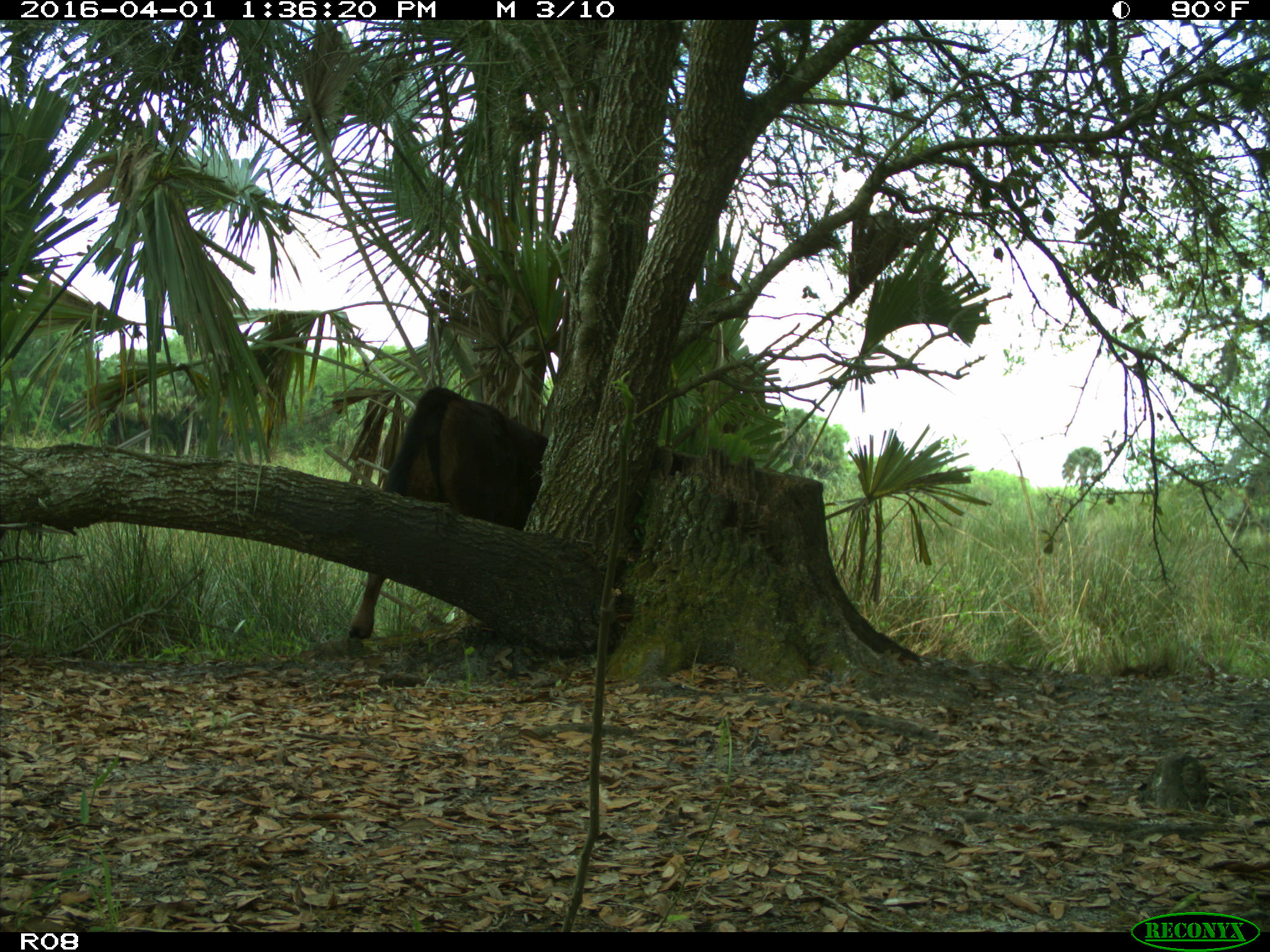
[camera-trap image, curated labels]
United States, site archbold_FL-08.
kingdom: Animalia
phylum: Chordata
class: Mammalia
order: Artiodactyla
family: Bovidae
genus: Bos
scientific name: Bos taurus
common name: domestic cow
Bos taurus (domestic cow).